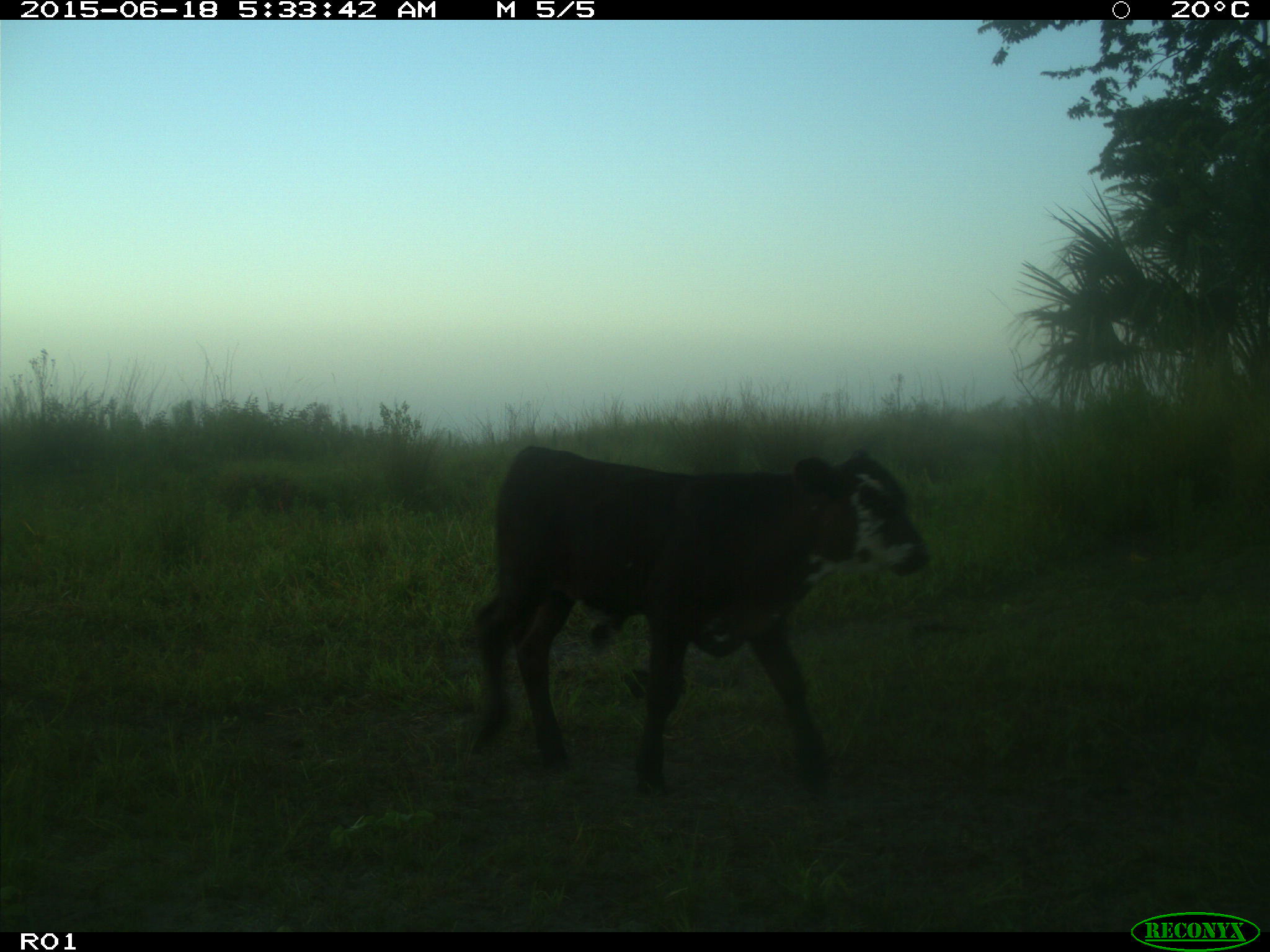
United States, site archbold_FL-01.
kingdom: Animalia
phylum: Chordata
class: Mammalia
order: Artiodactyla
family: Bovidae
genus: Bos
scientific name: Bos taurus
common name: domestic cow